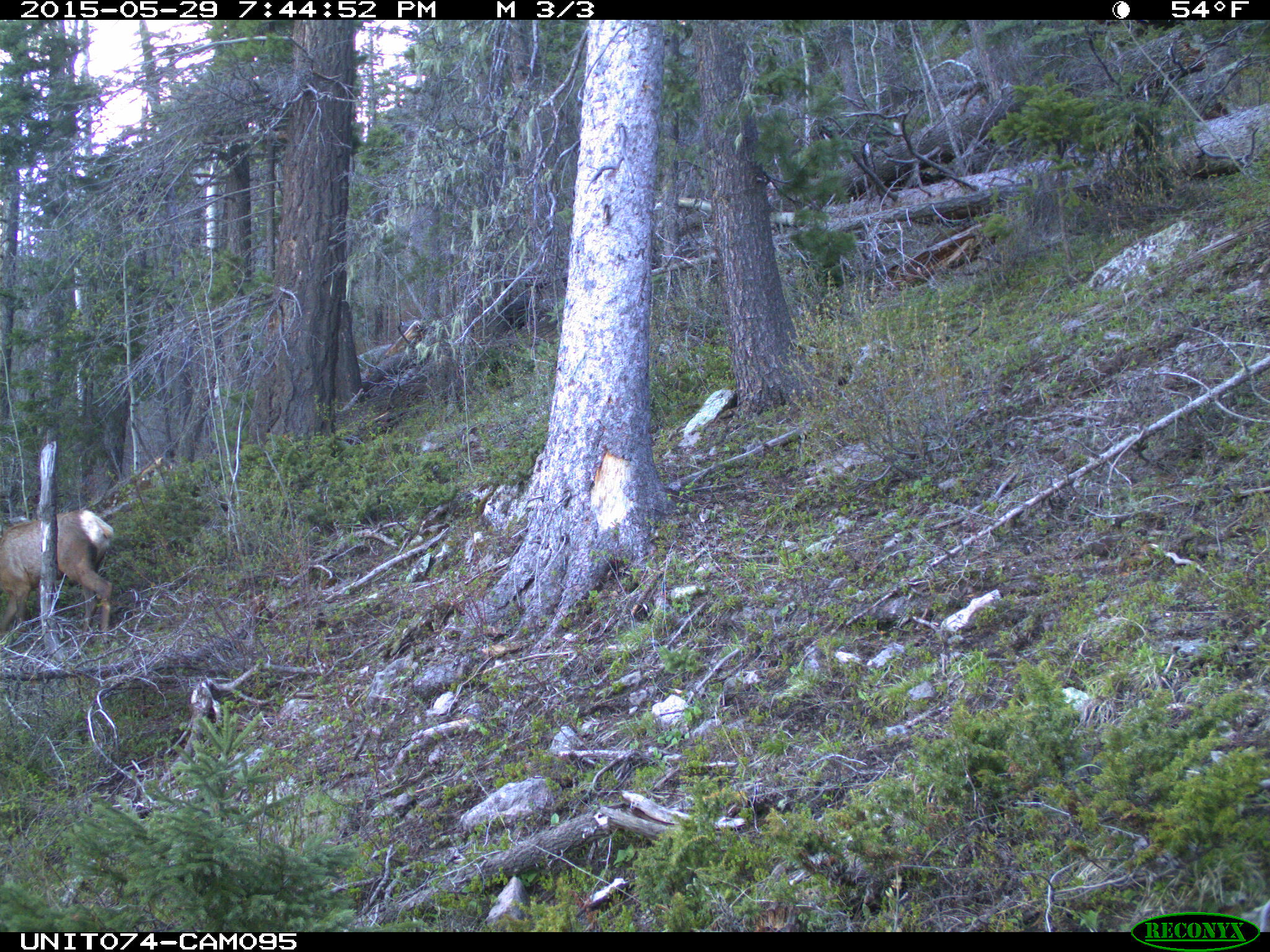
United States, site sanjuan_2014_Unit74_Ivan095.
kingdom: Animalia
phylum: Chordata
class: Mammalia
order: Artiodactyla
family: Cervidae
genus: Cervus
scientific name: Cervus elaphus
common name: red deer